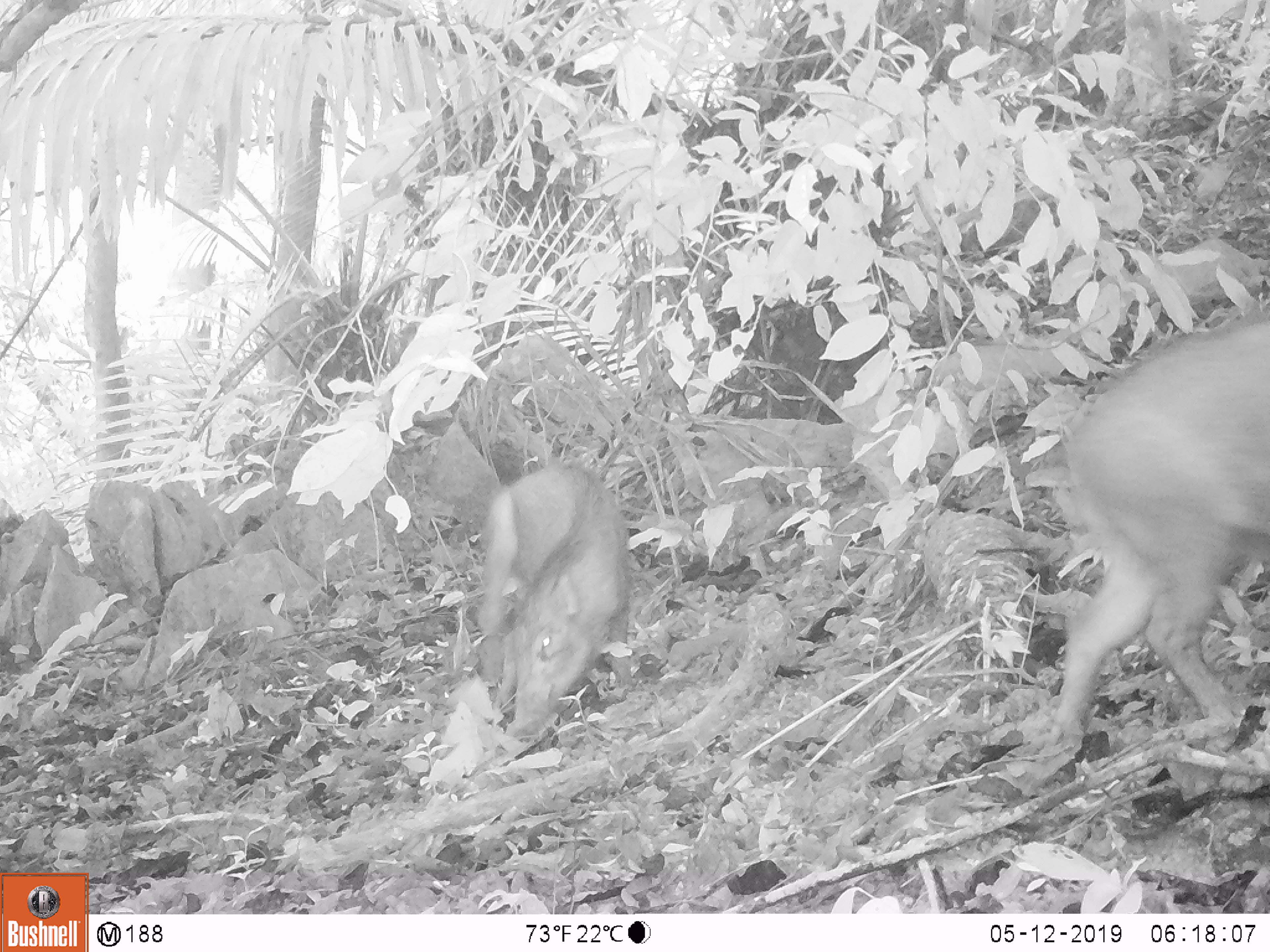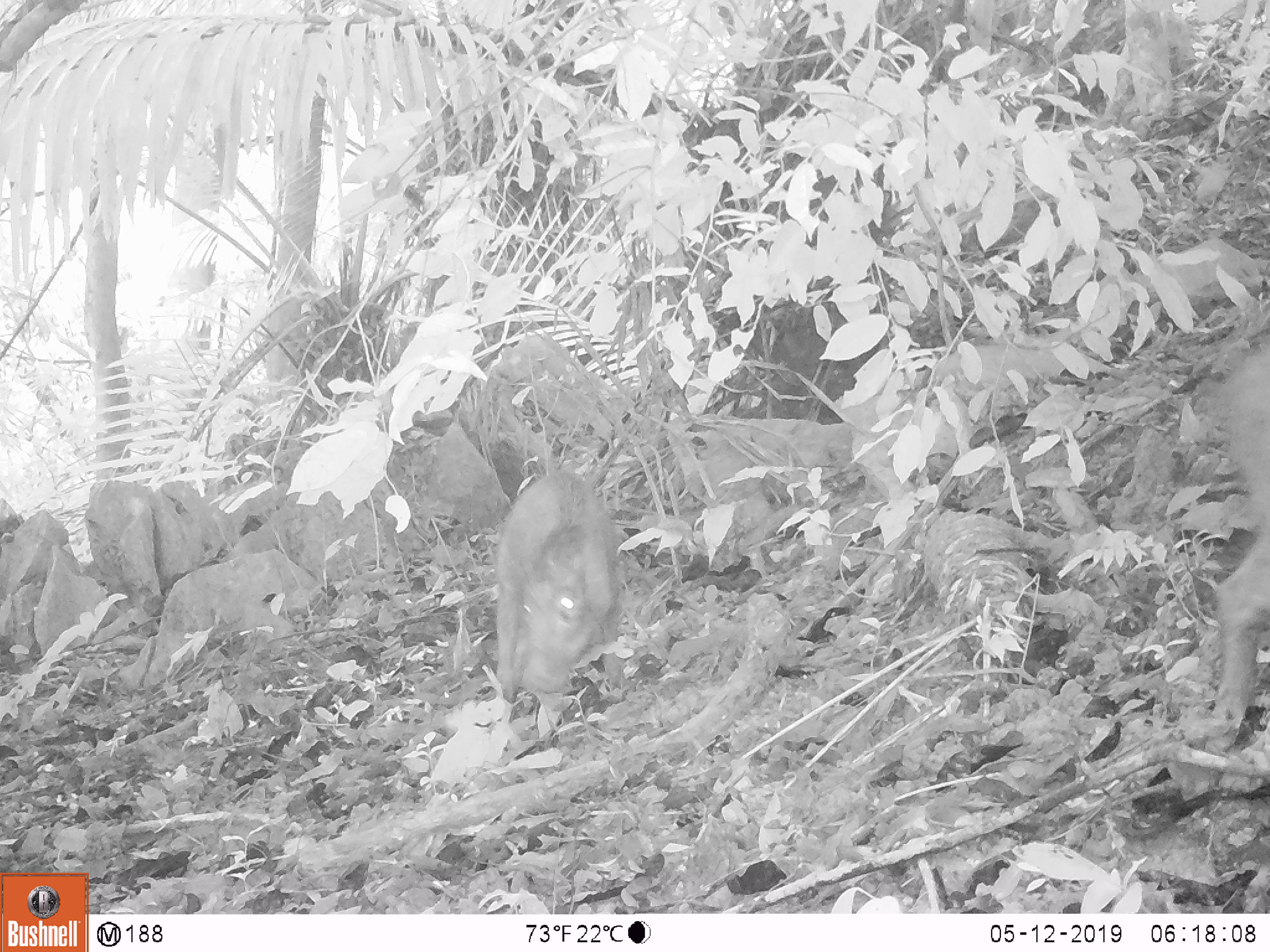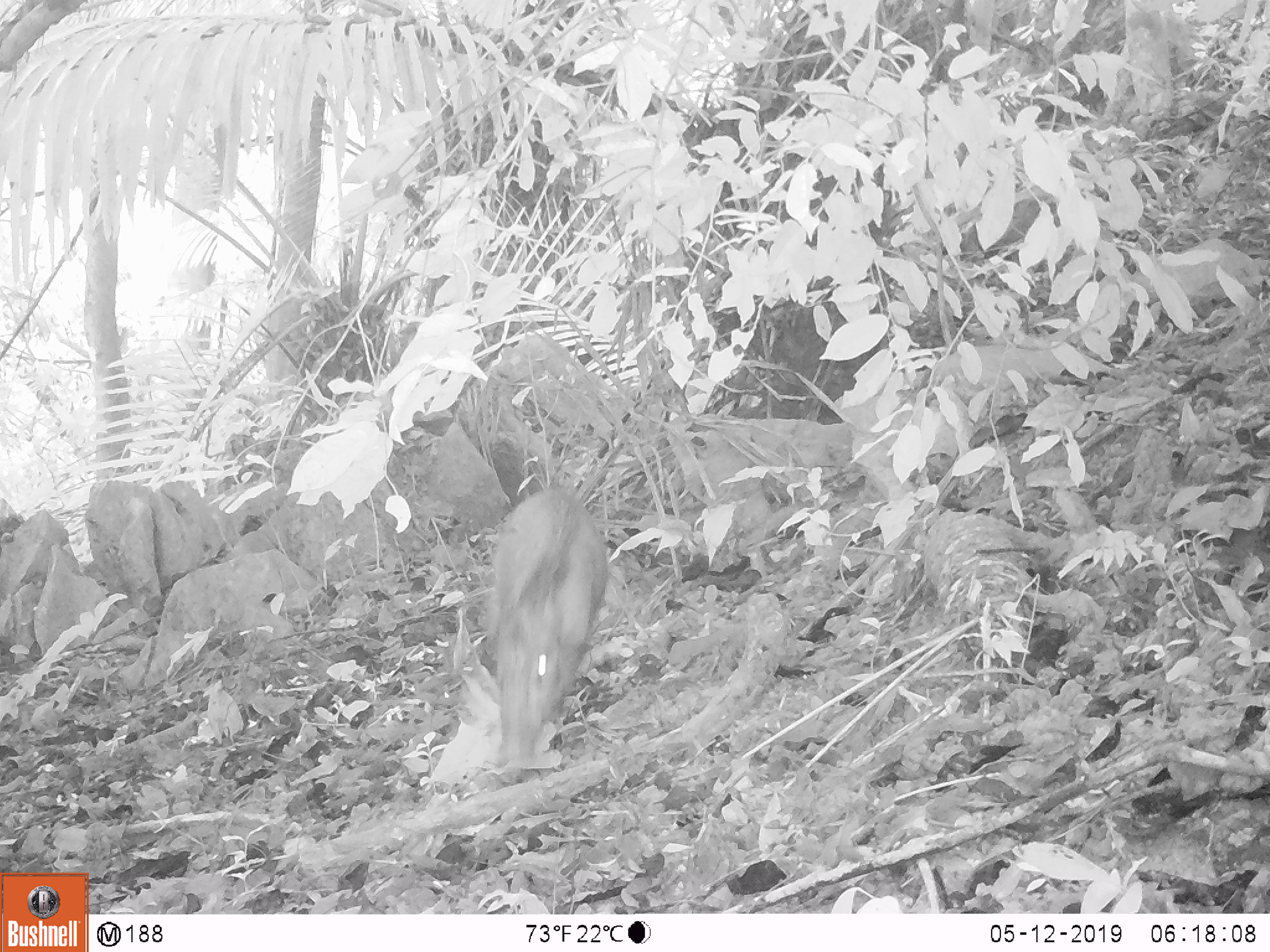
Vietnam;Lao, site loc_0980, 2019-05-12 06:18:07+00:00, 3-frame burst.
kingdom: Animalia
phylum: Chordata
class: Mammalia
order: Artiodactyla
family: Suidae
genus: Sus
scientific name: Sus scrofa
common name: eurasian wild pig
Eurasian wild pig (Sus scrofa). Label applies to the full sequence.